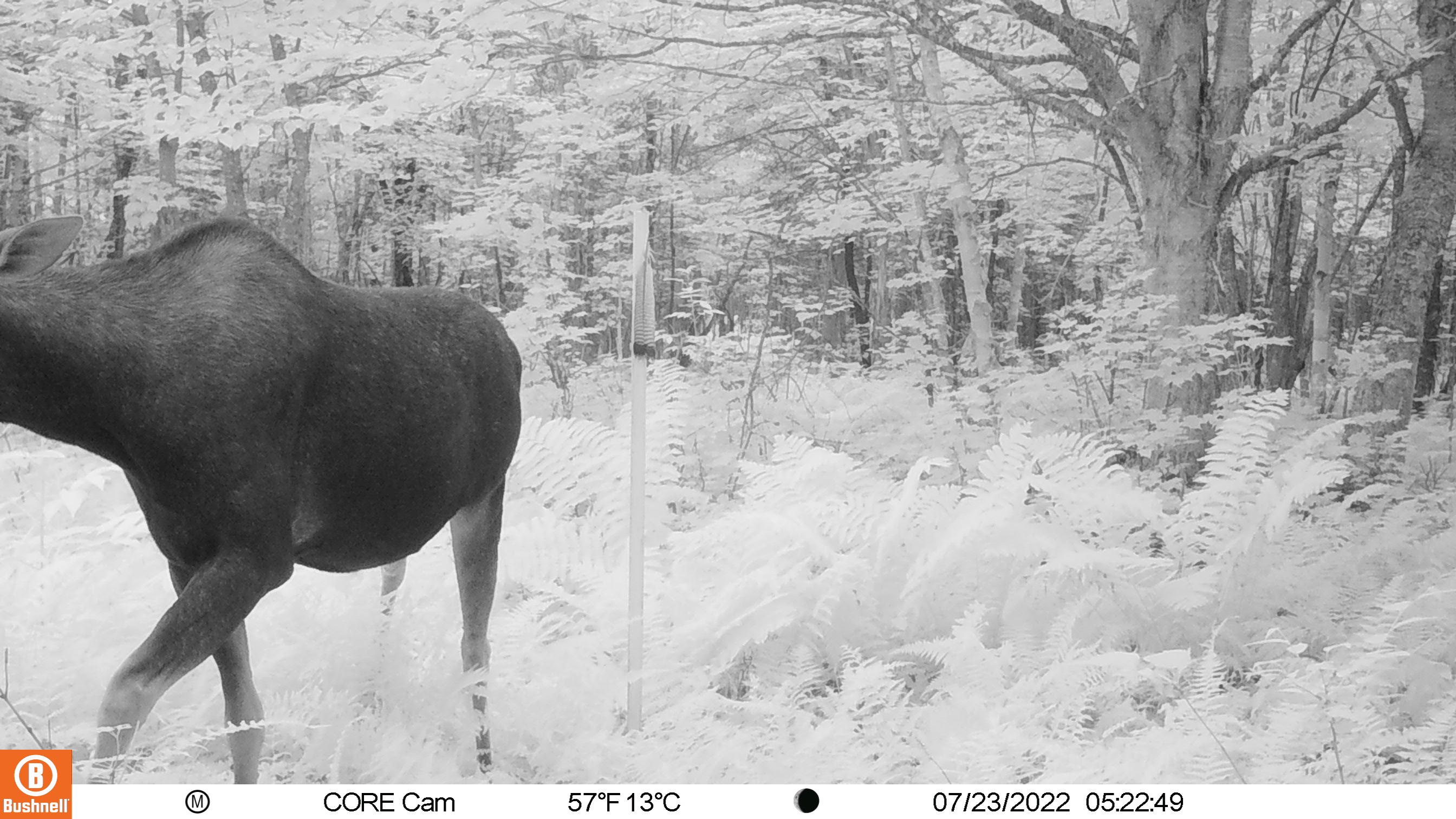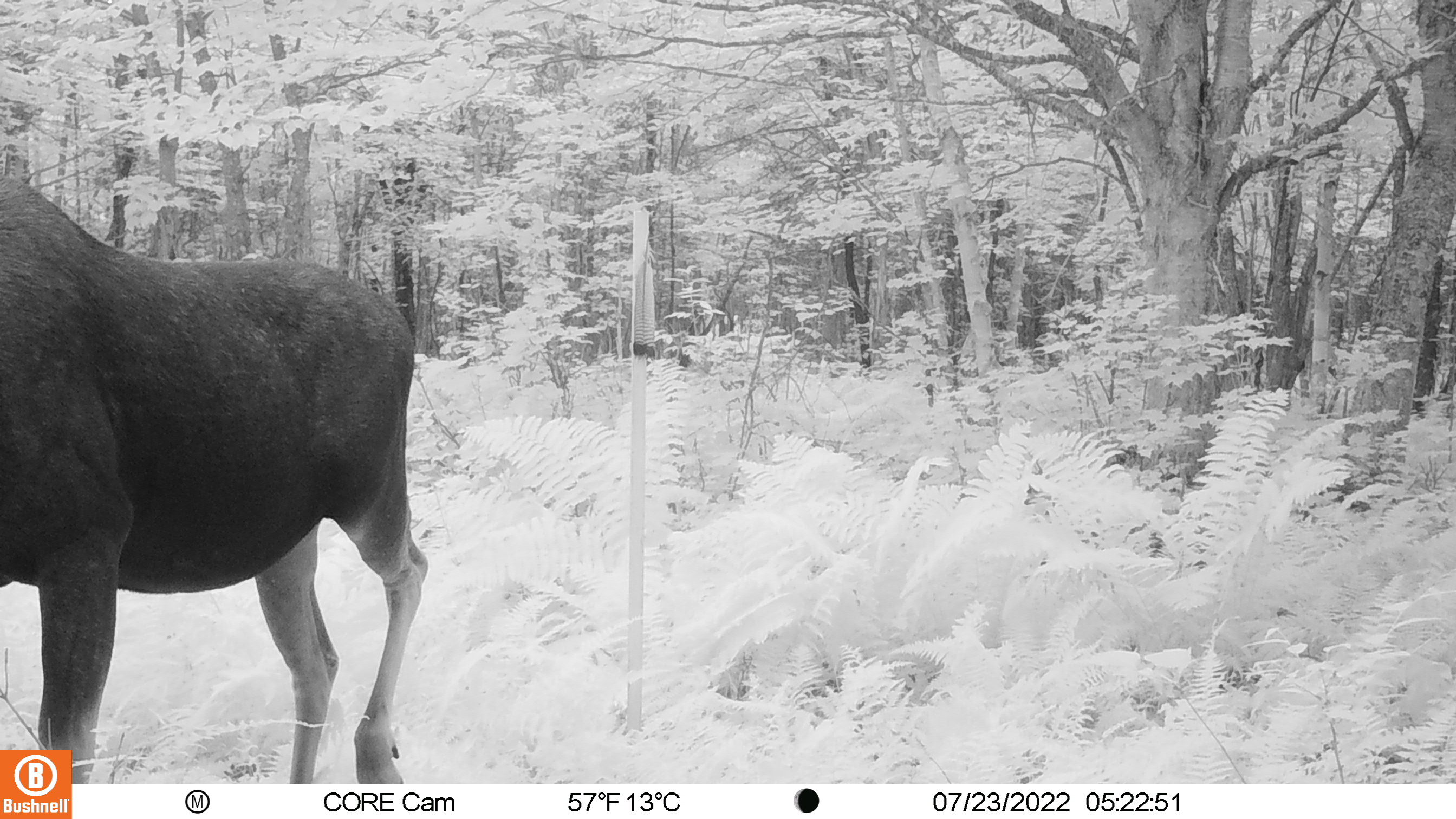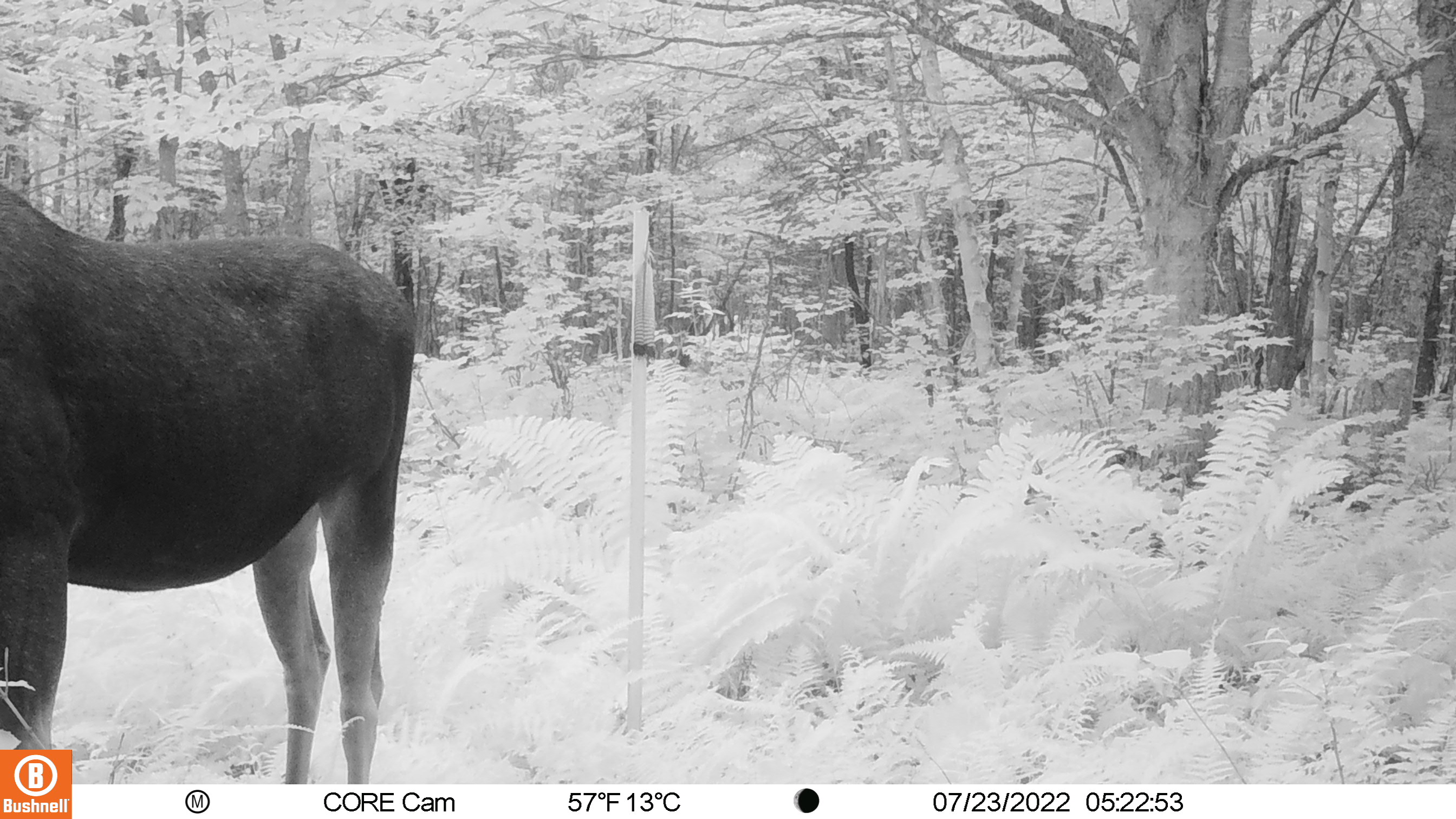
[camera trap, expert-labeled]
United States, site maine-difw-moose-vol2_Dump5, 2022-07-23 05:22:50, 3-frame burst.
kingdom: Animalia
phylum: Chordata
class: Mammalia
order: Artiodactyla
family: Cervidae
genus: Alces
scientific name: Alces alces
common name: moose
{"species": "moose (Alces alces)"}